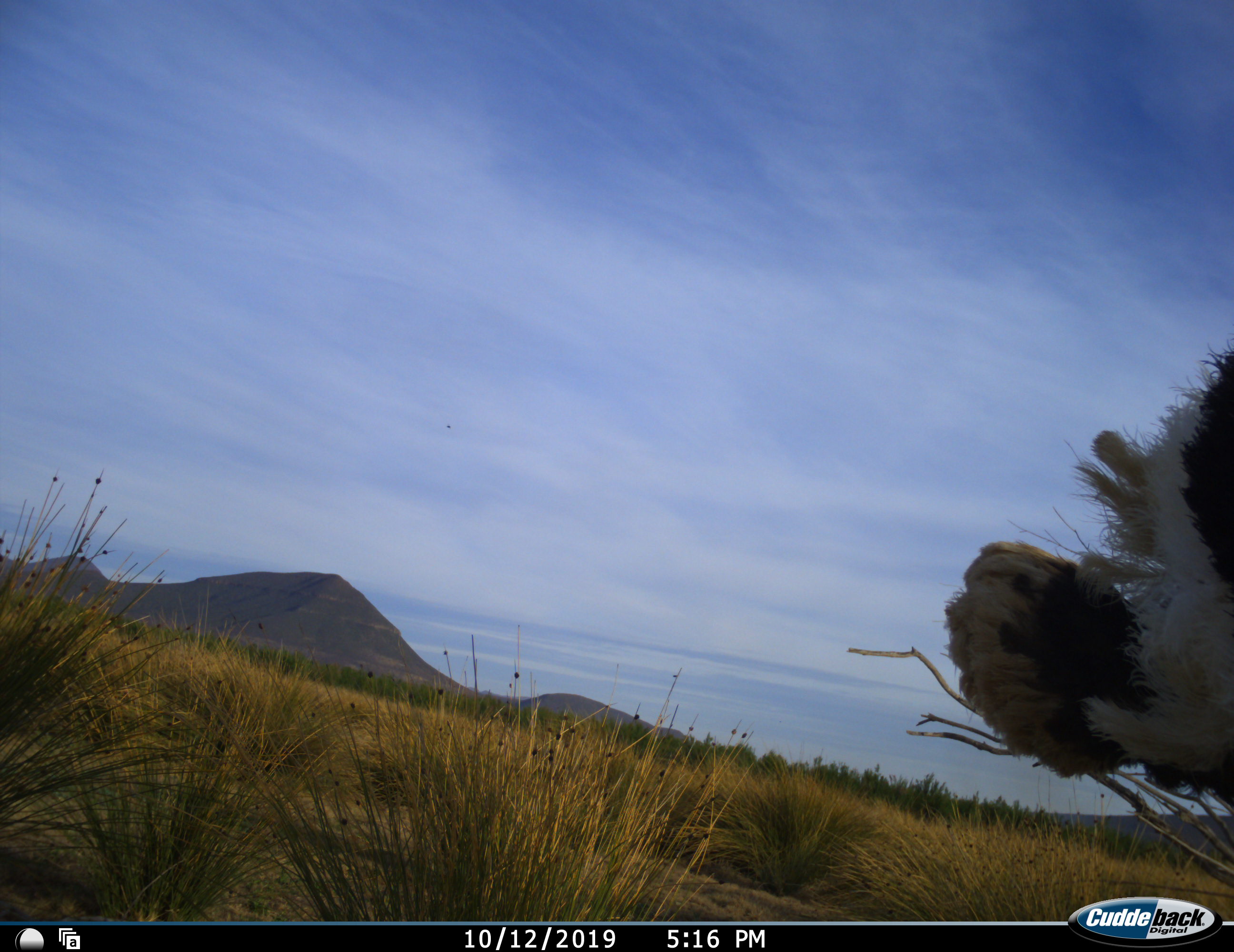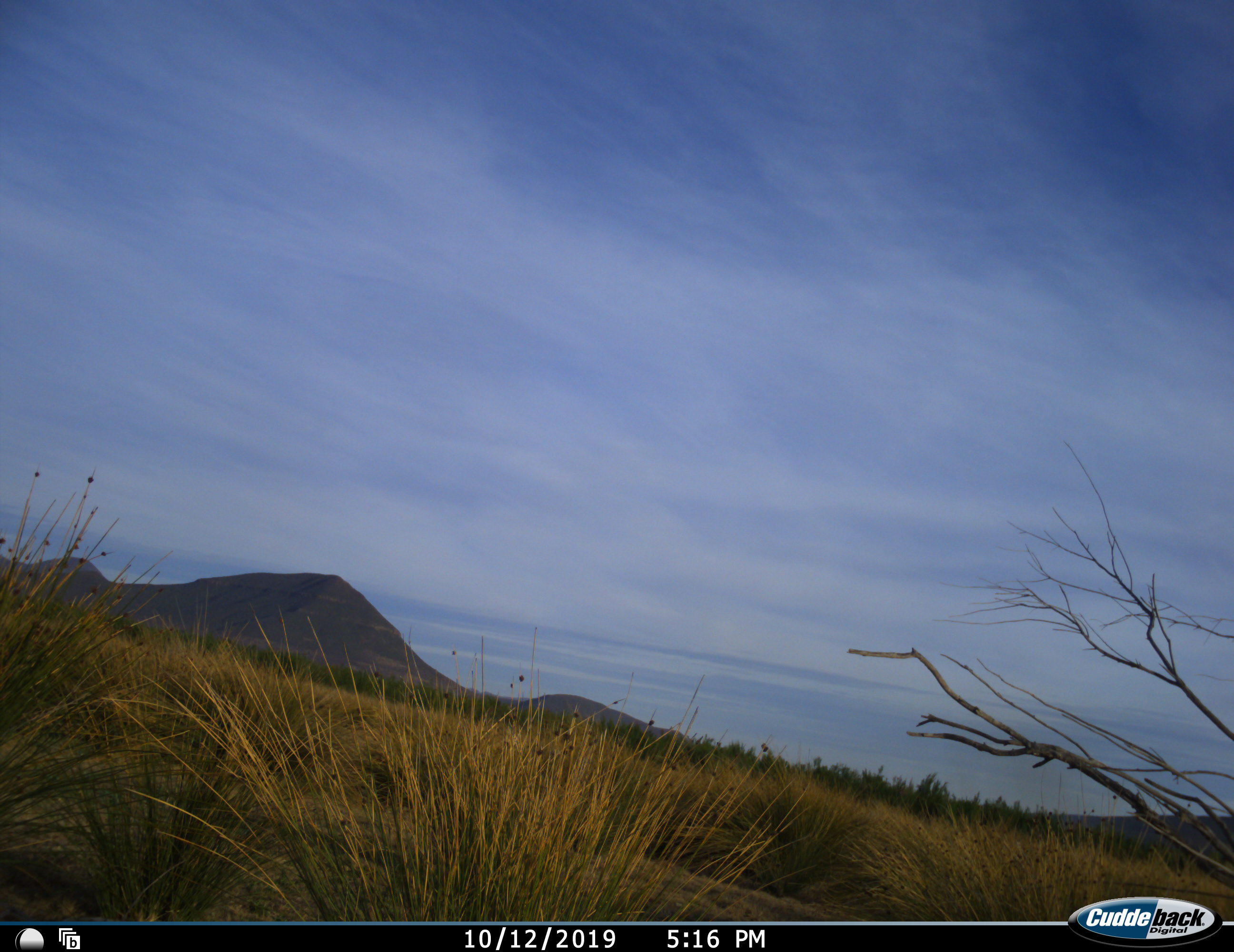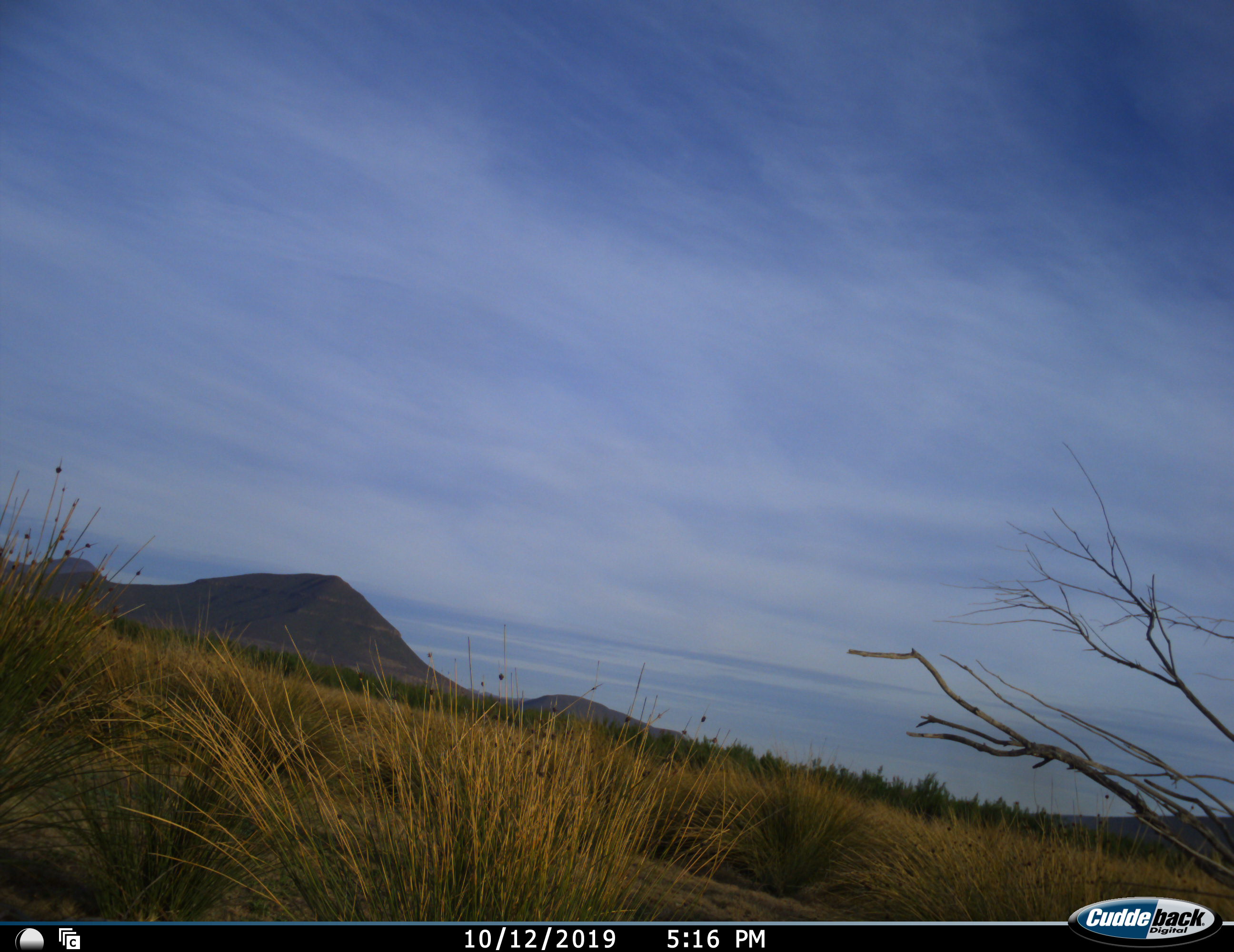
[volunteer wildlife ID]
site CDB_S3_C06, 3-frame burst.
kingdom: Animalia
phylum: Chordata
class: Aves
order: Struthioniformes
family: Struthionidae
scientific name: Struthionidae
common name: ostrich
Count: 1.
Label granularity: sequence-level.